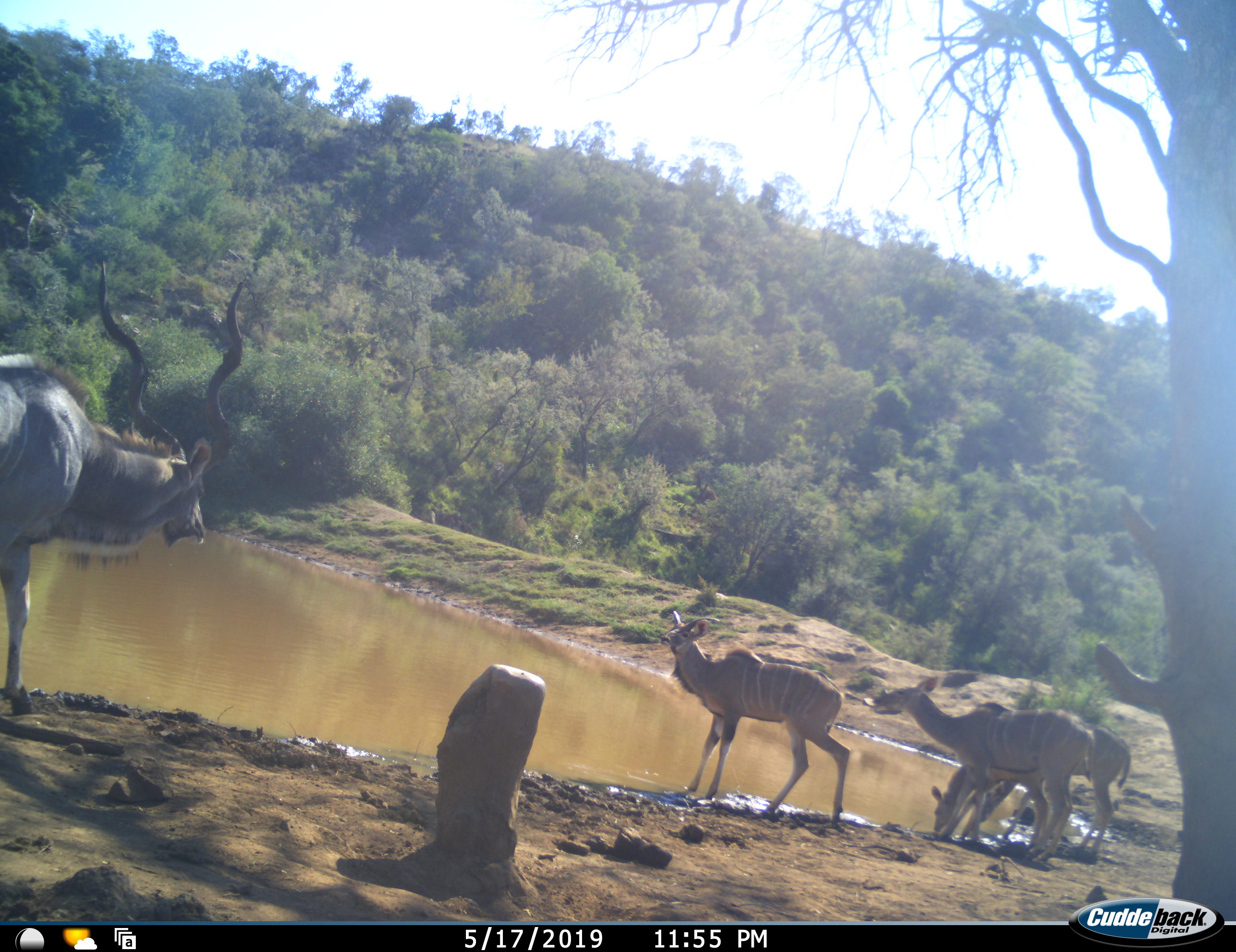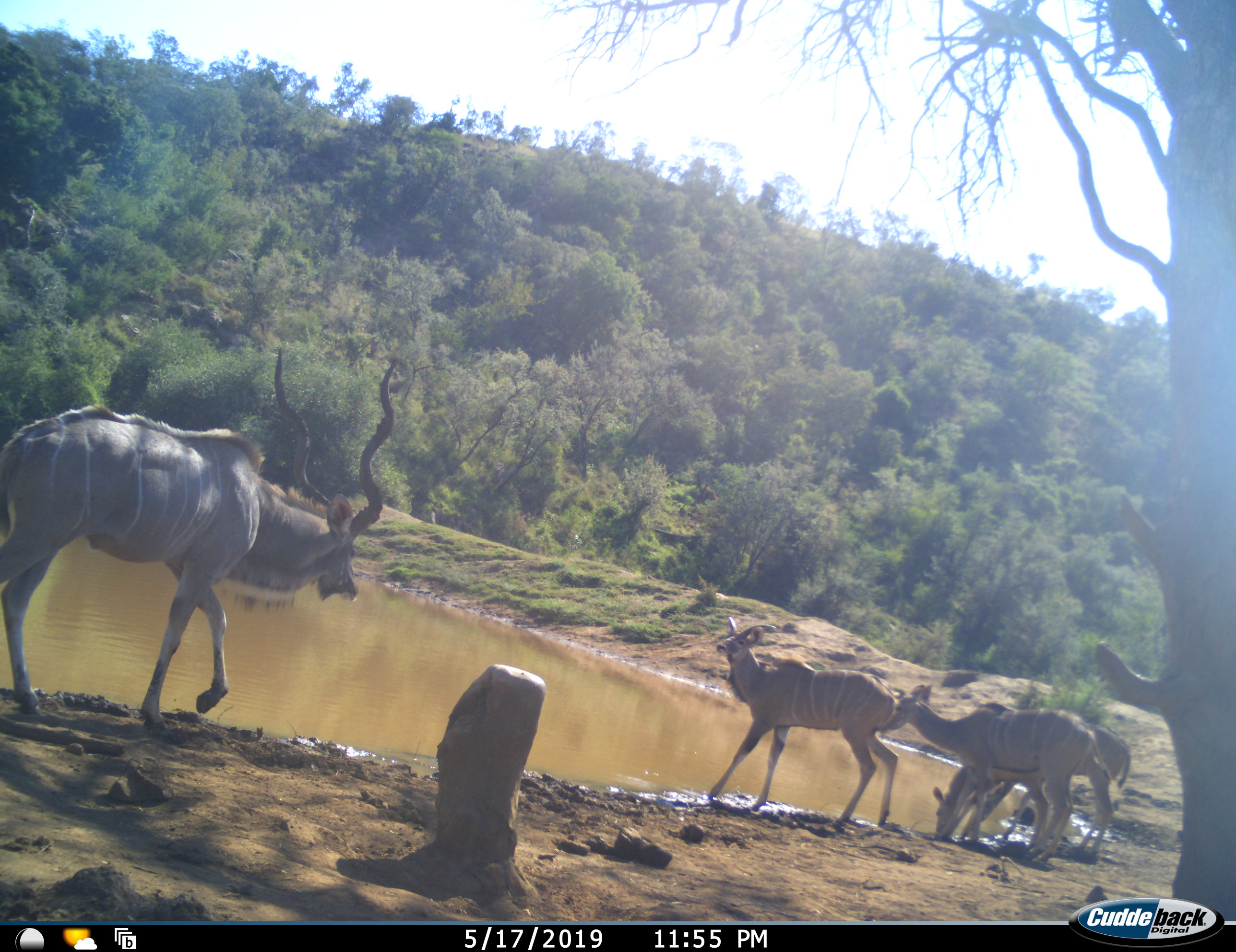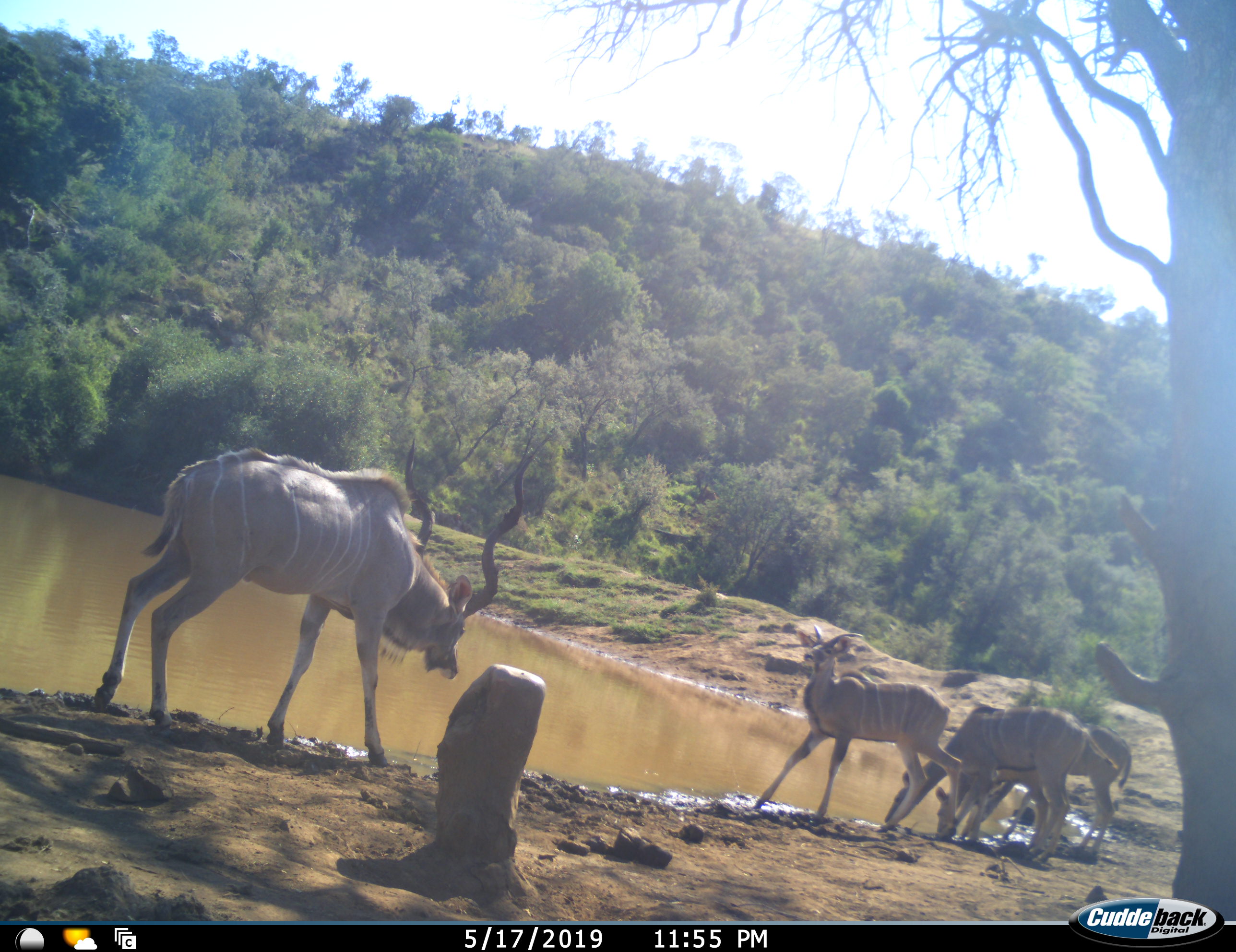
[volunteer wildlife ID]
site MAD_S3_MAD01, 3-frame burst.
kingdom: Animalia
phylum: Chordata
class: Mammalia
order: Artiodactyla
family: Bovidae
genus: Tragelaphus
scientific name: Tragelaphus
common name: kudu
Kudu (Tragelaphus), count 4. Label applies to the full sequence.